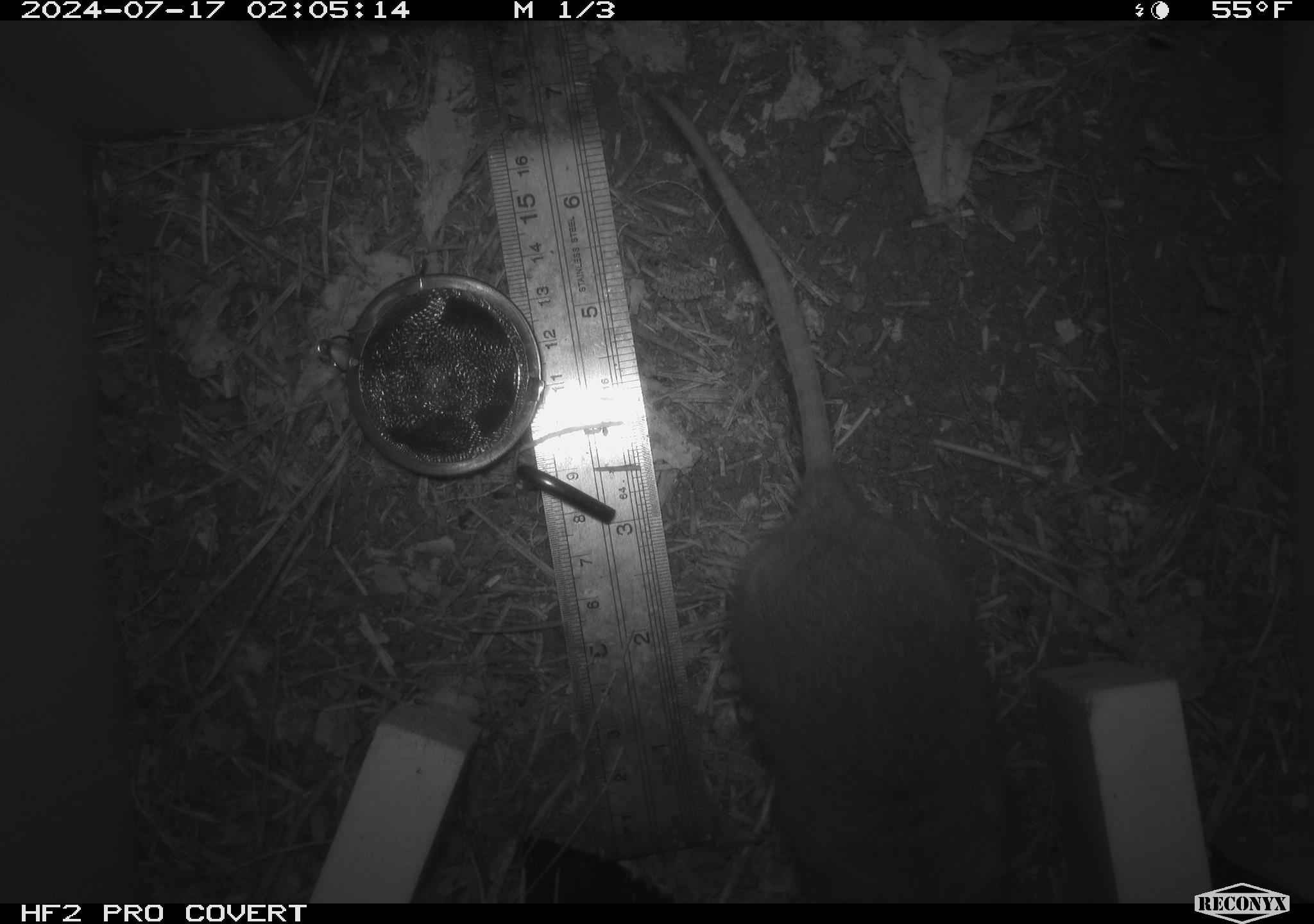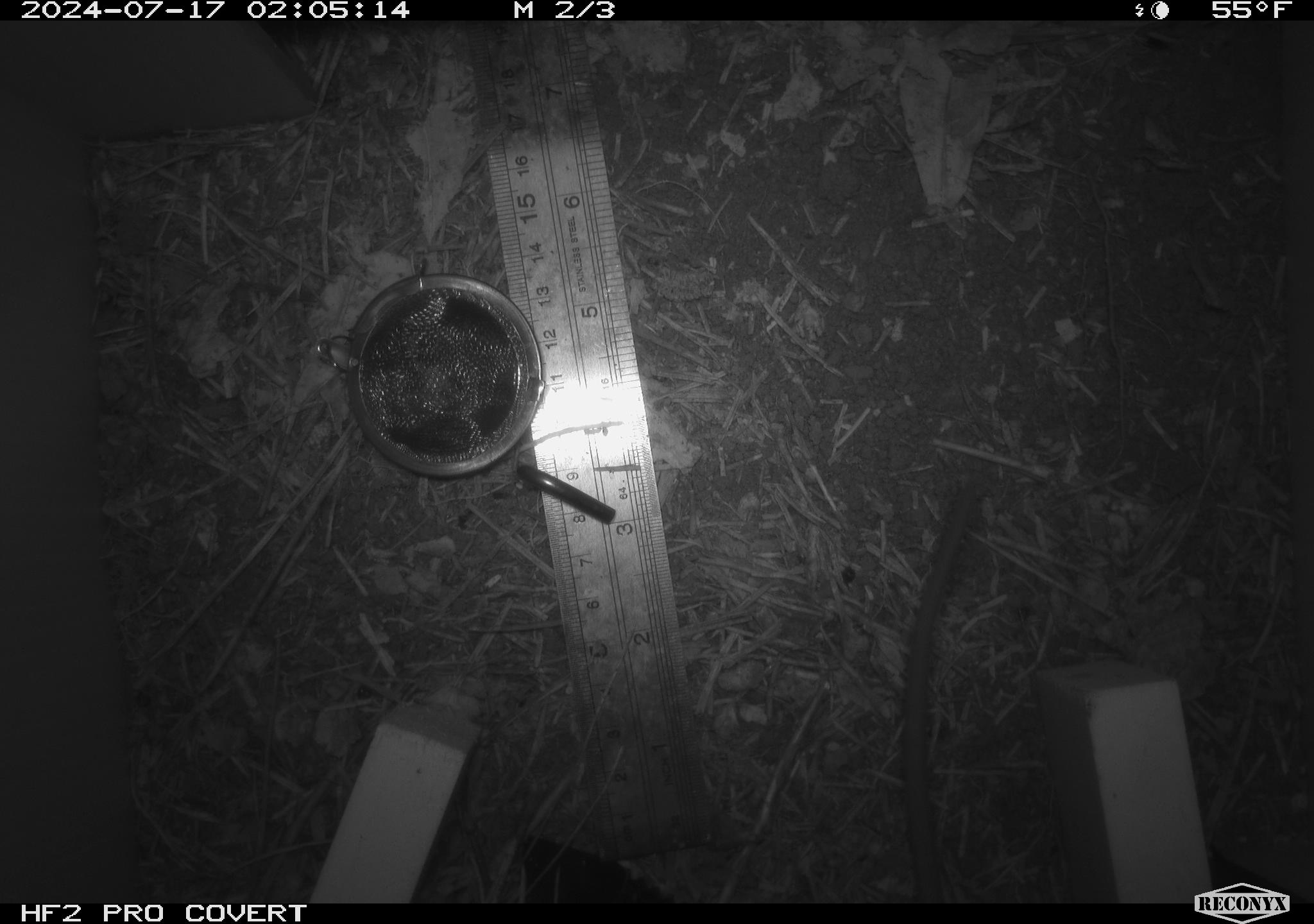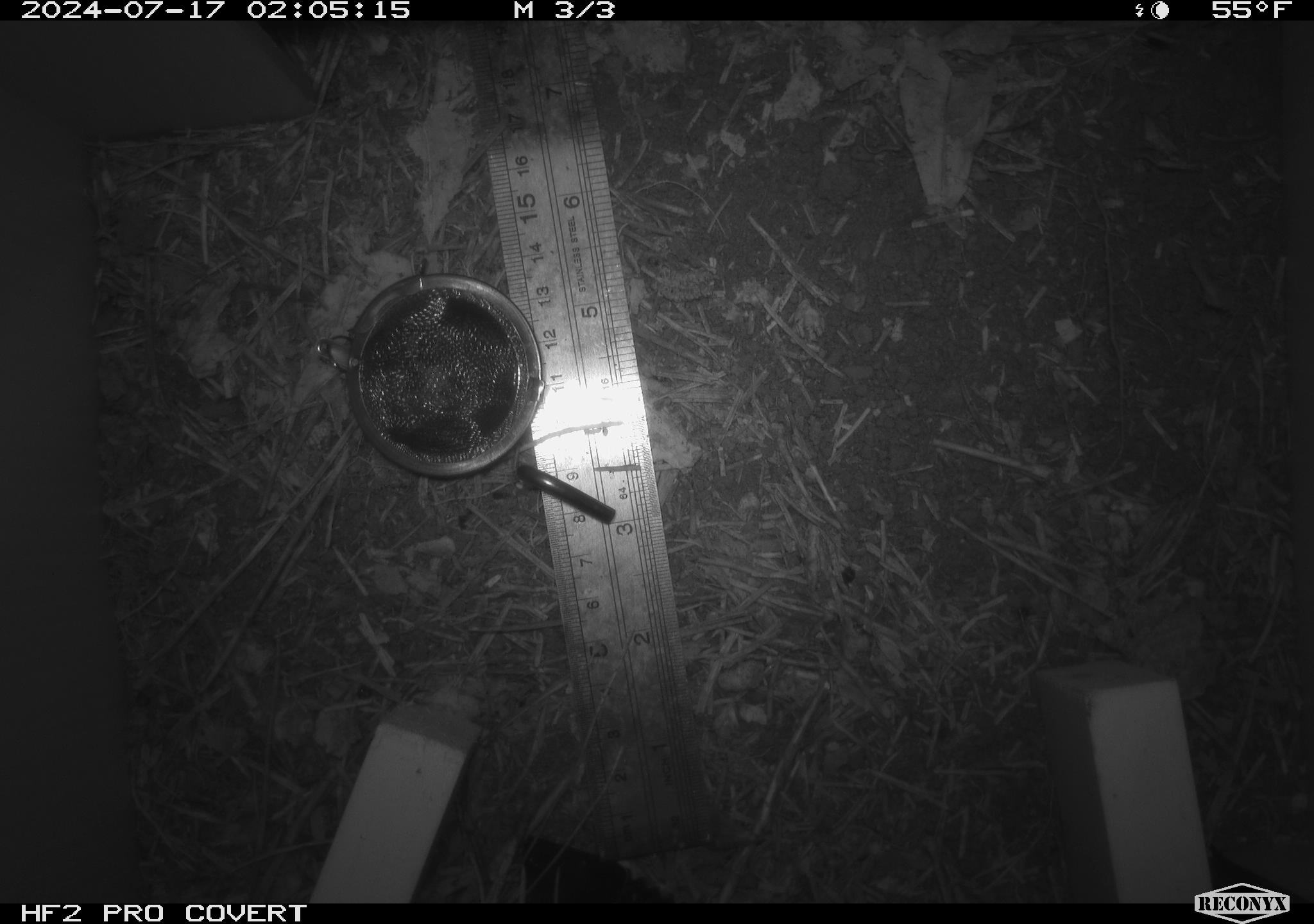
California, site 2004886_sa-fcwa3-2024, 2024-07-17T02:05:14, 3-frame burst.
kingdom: Animalia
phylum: Chordata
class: Mammalia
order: Rodentia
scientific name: Rodentia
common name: mouse species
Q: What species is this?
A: Mouse species (Rodentia).